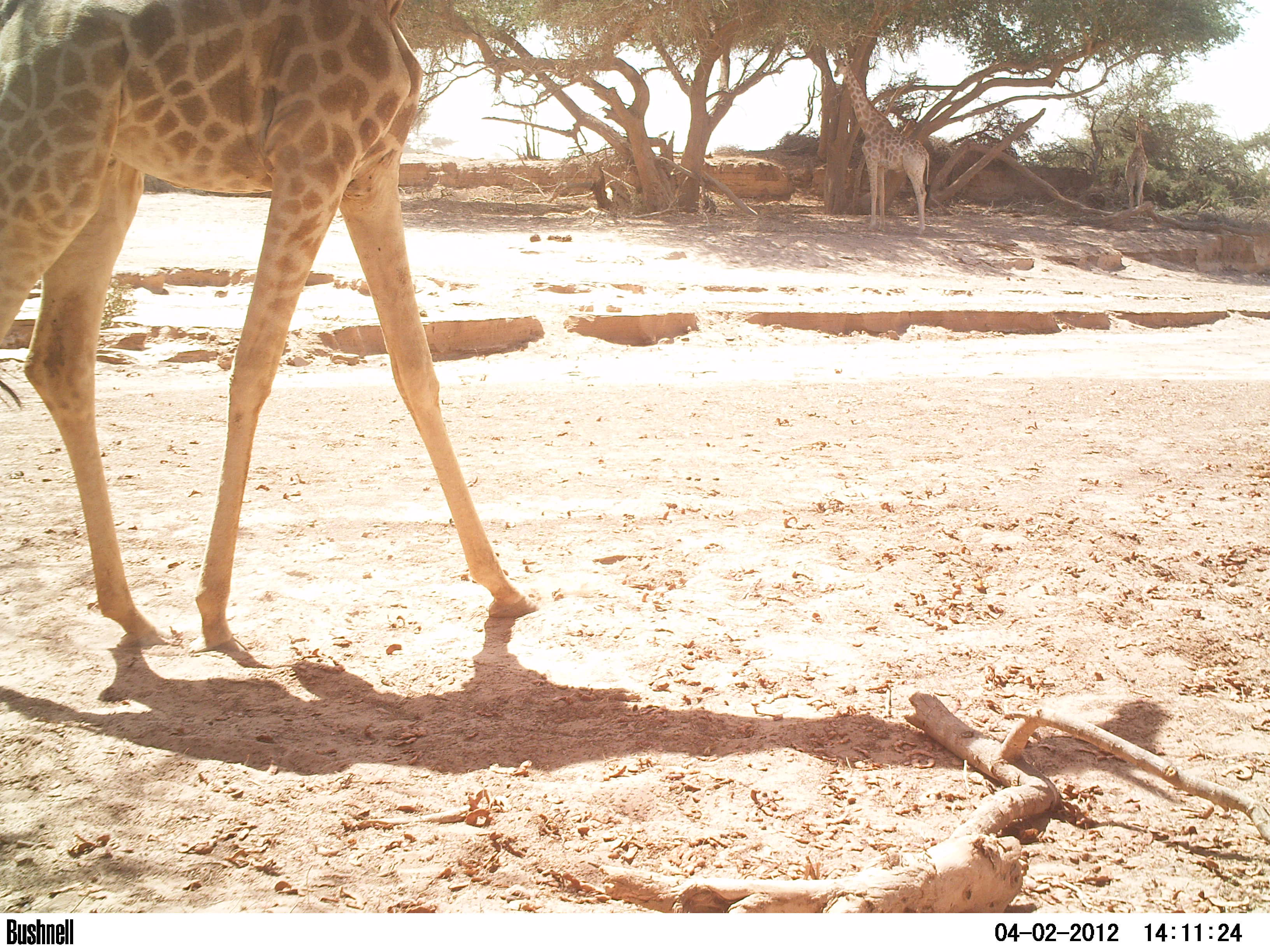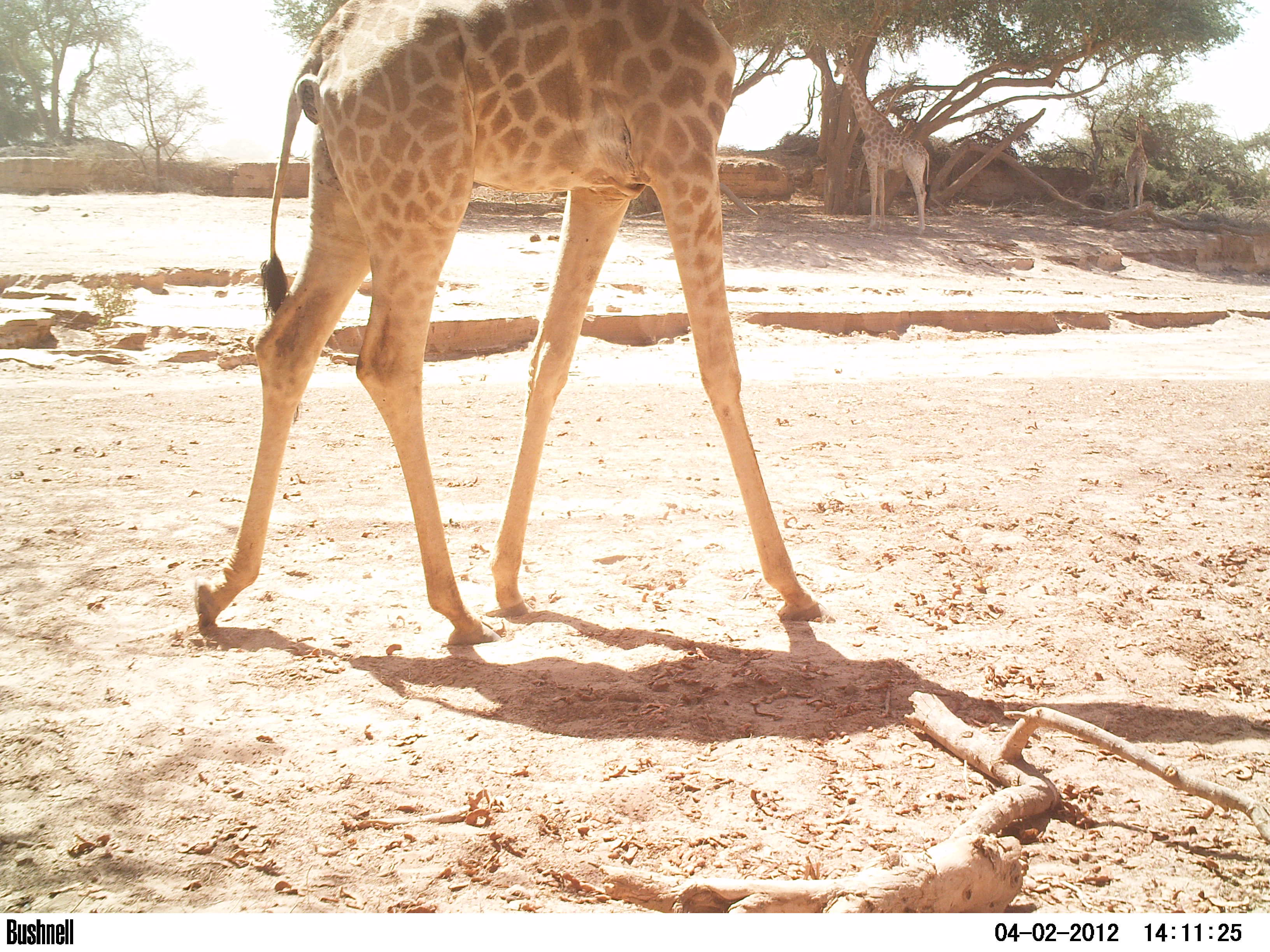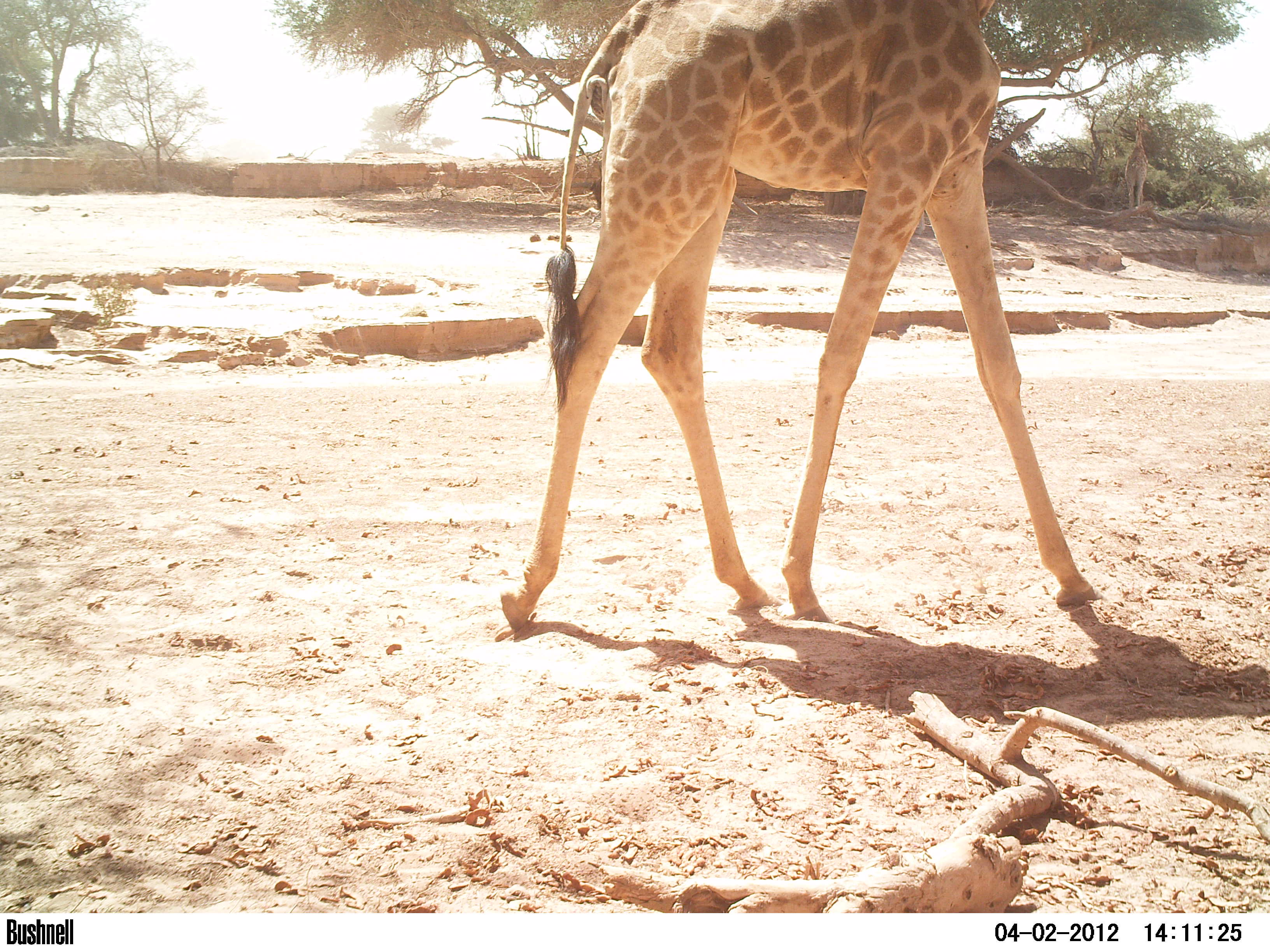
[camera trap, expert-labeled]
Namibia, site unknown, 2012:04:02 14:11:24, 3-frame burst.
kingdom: Animalia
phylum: Chordata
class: Mammalia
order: Artiodactyla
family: Giraffidae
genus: Giraffa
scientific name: Giraffa camelopardalis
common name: giraffe